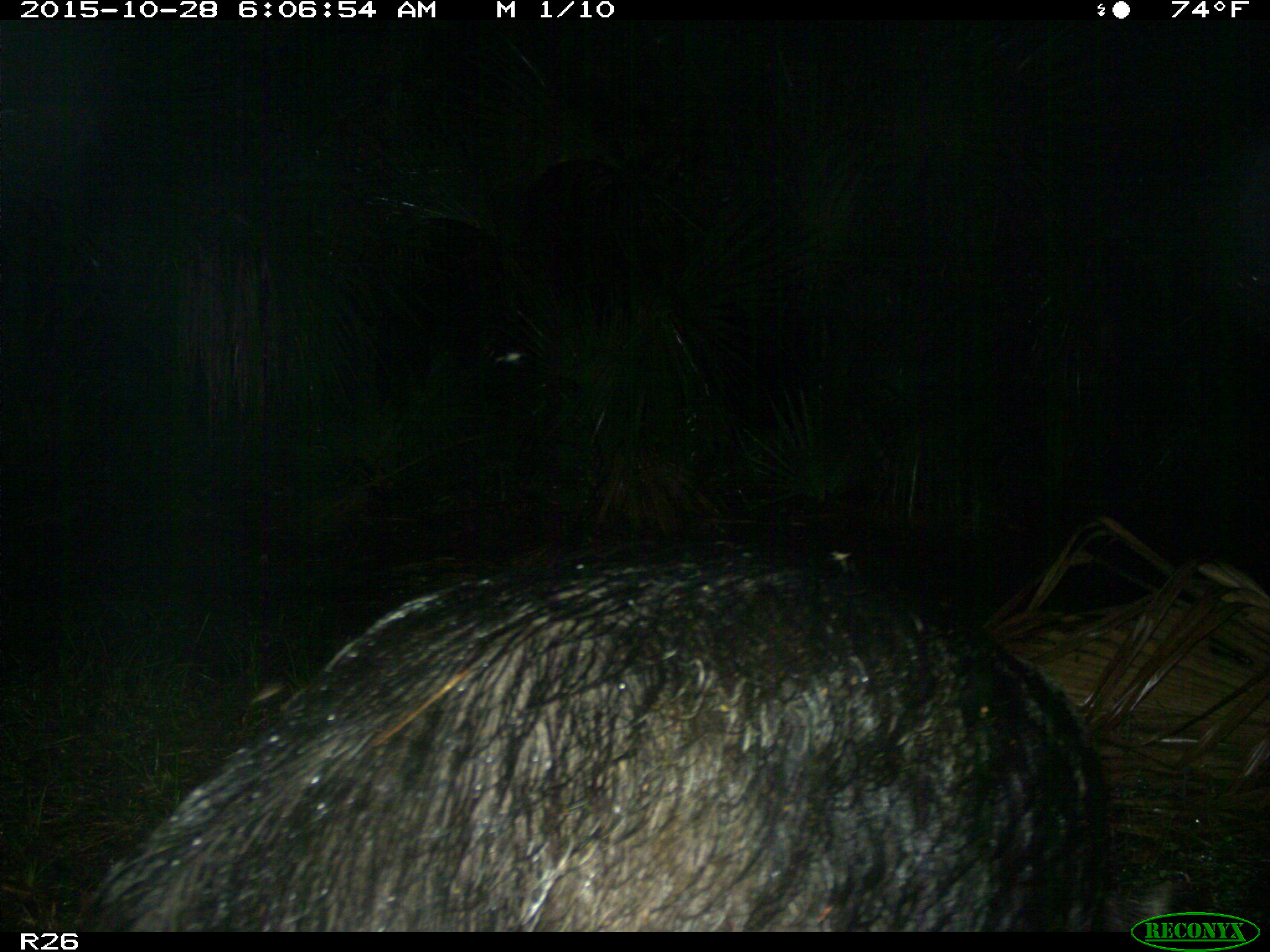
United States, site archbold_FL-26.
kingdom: Animalia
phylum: Chordata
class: Mammalia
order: Artiodactyla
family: Suidae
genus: Sus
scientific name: Sus scrofa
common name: wild boar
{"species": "Sus scrofa (wild boar)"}